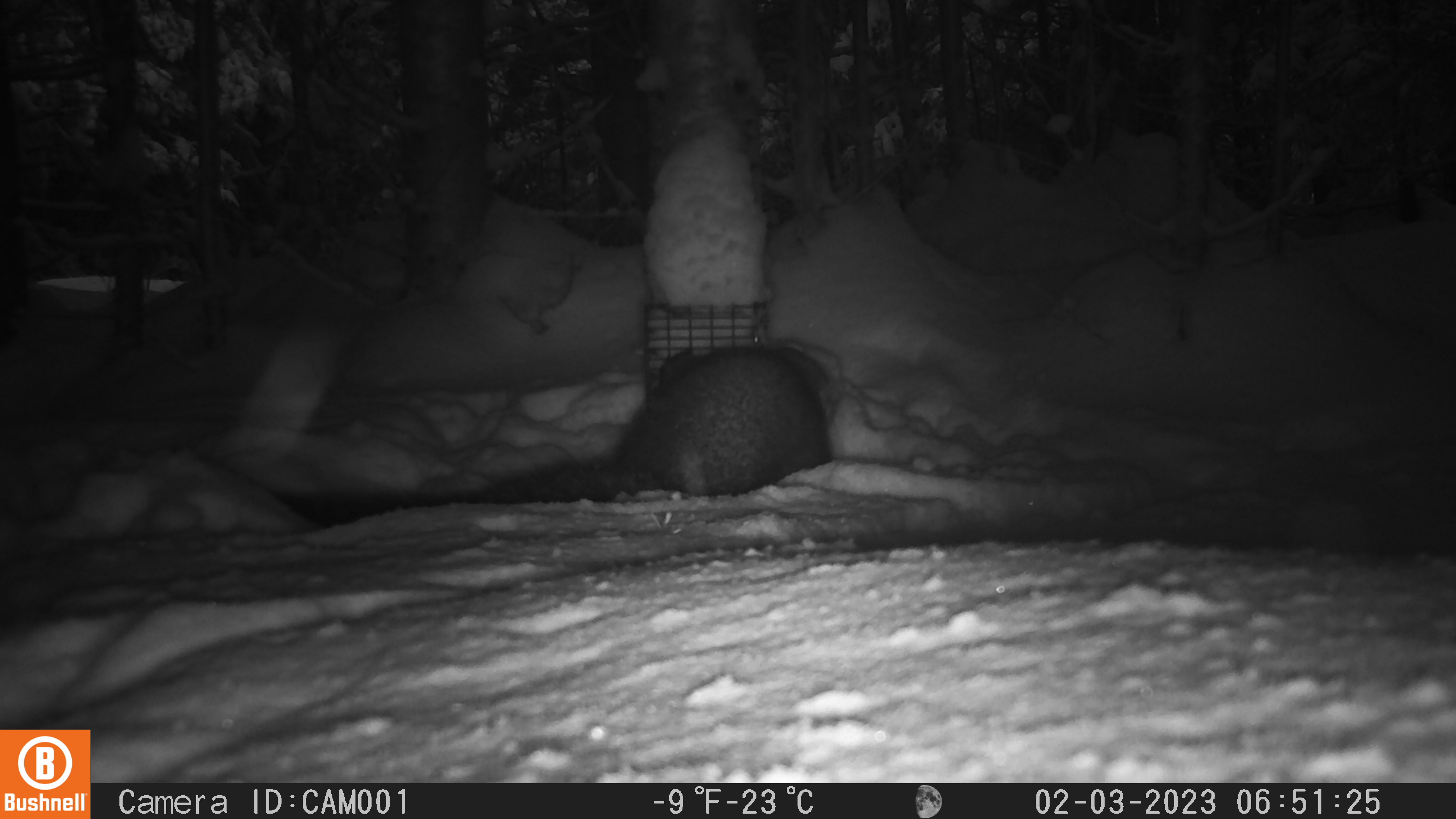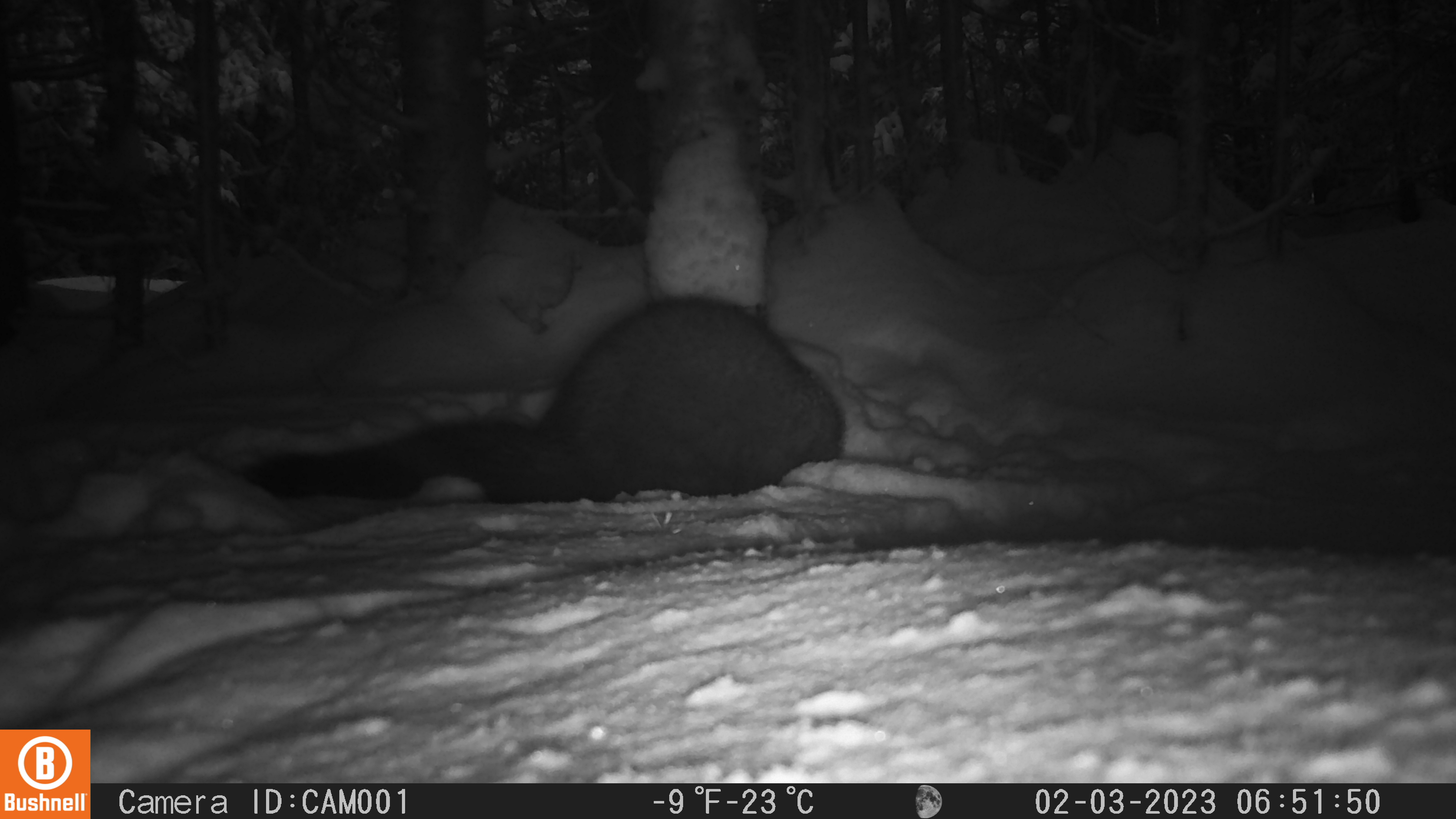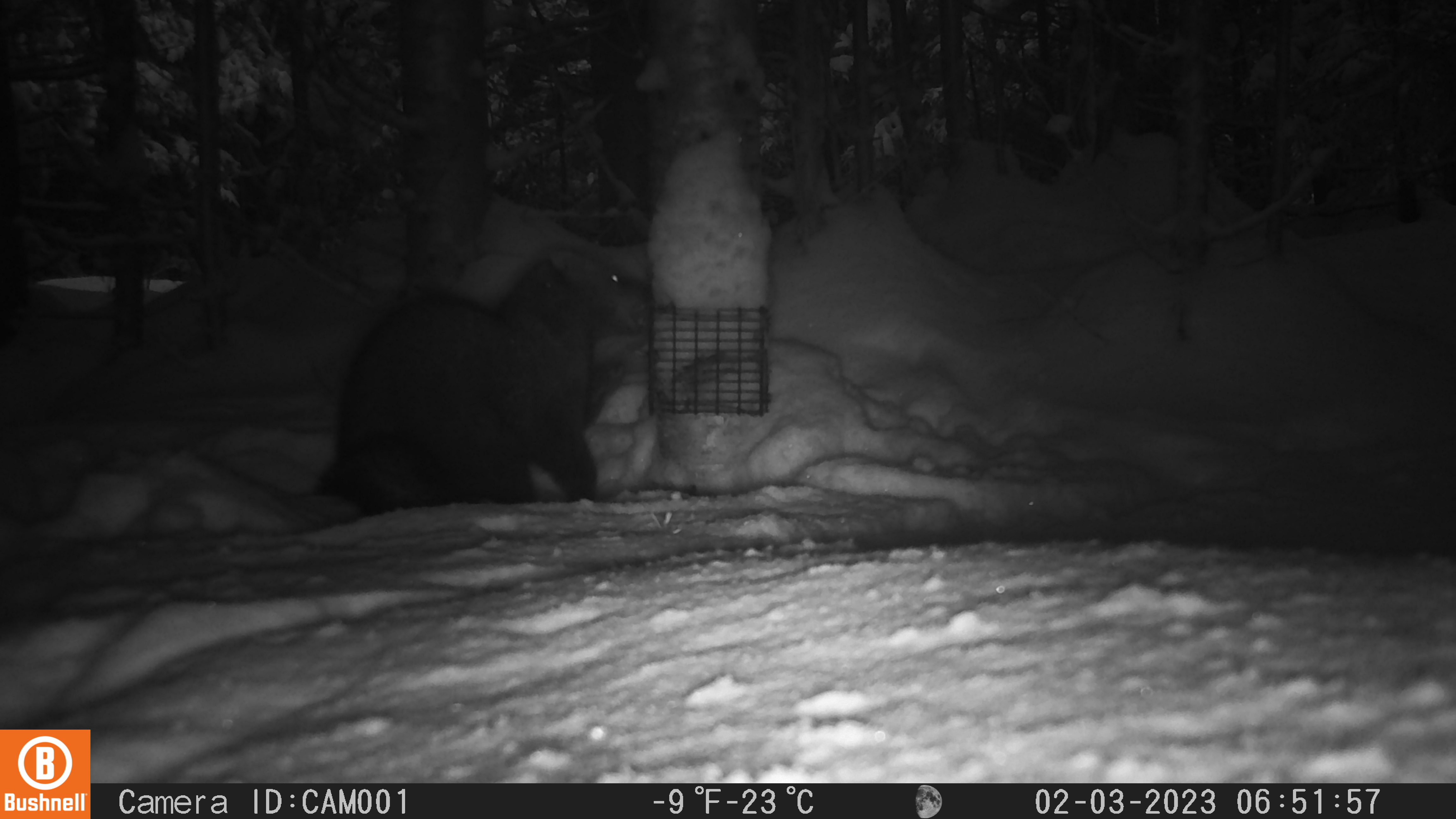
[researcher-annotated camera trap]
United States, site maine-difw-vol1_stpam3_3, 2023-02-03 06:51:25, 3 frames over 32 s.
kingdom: Animalia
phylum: Chordata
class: Mammalia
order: Carnivora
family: Mustelidae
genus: Pekania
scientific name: Pekania pennanti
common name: fisher